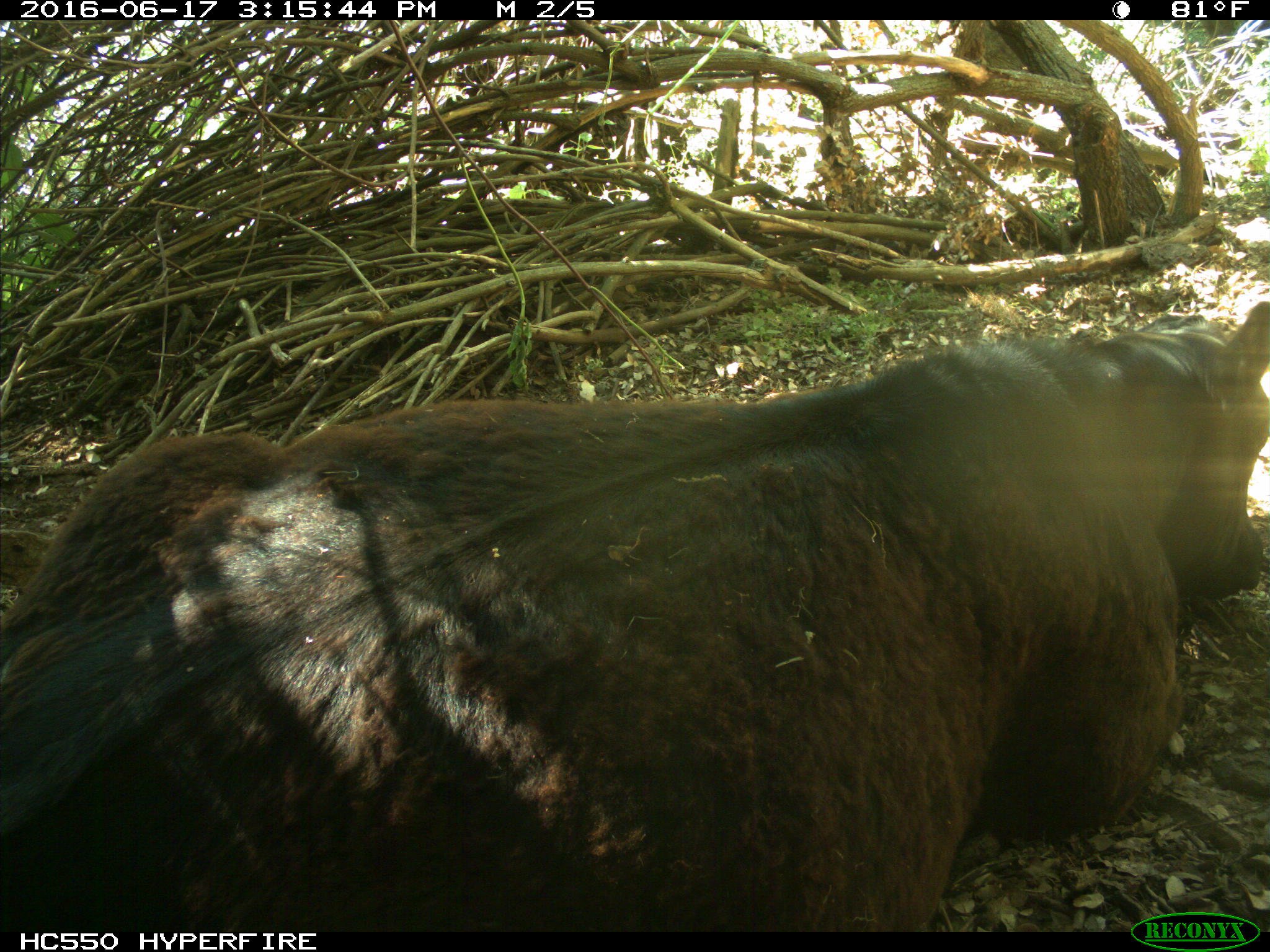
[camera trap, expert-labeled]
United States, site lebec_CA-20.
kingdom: Animalia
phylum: Chordata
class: Mammalia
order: Artiodactyla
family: Bovidae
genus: Bos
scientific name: Bos taurus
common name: domestic cow